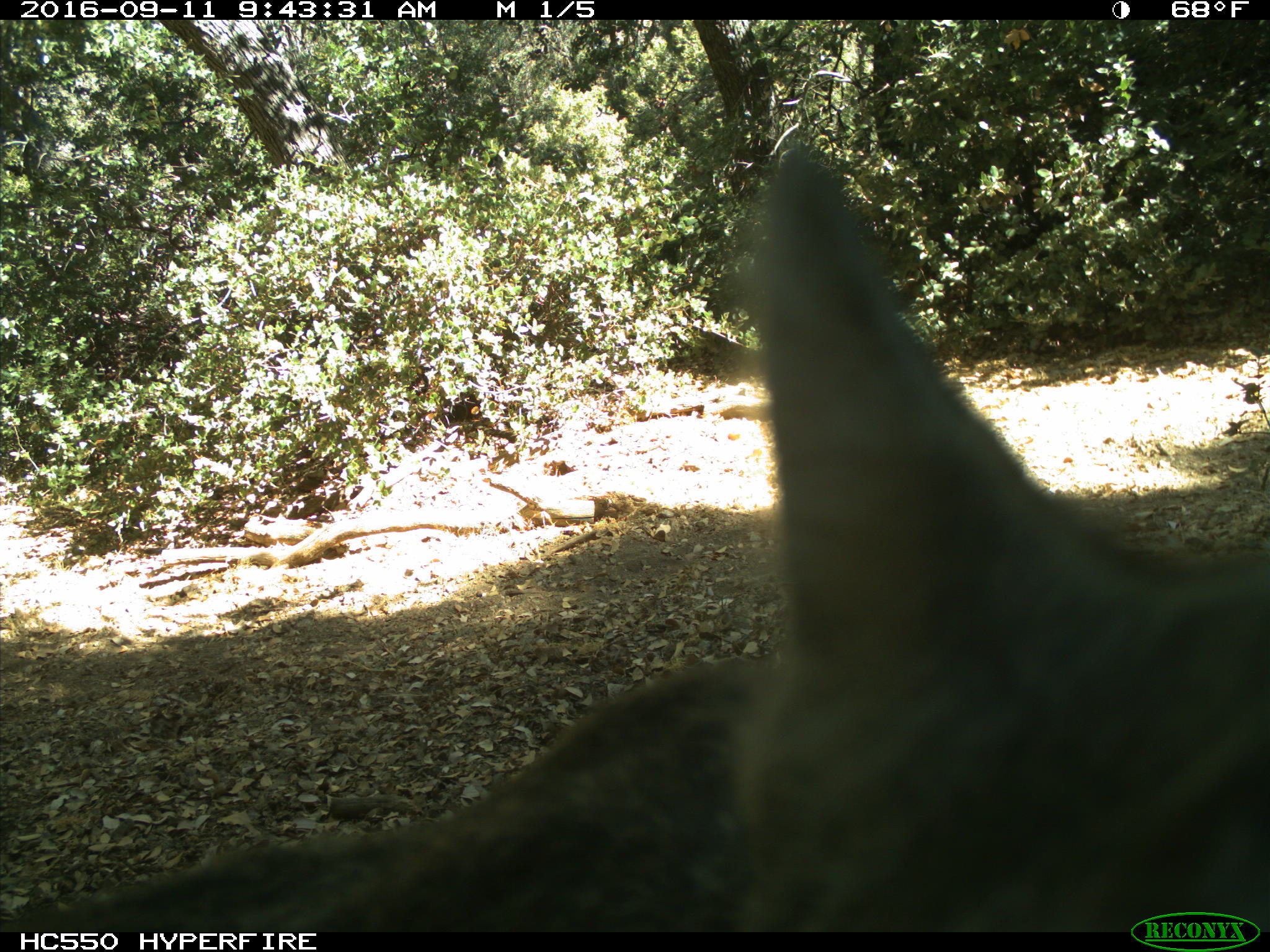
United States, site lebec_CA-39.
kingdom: Animalia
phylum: Chordata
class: Mammalia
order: Carnivora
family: Felidae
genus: Lynx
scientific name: Lynx rufus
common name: bobcat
Lynx rufus (bobcat).